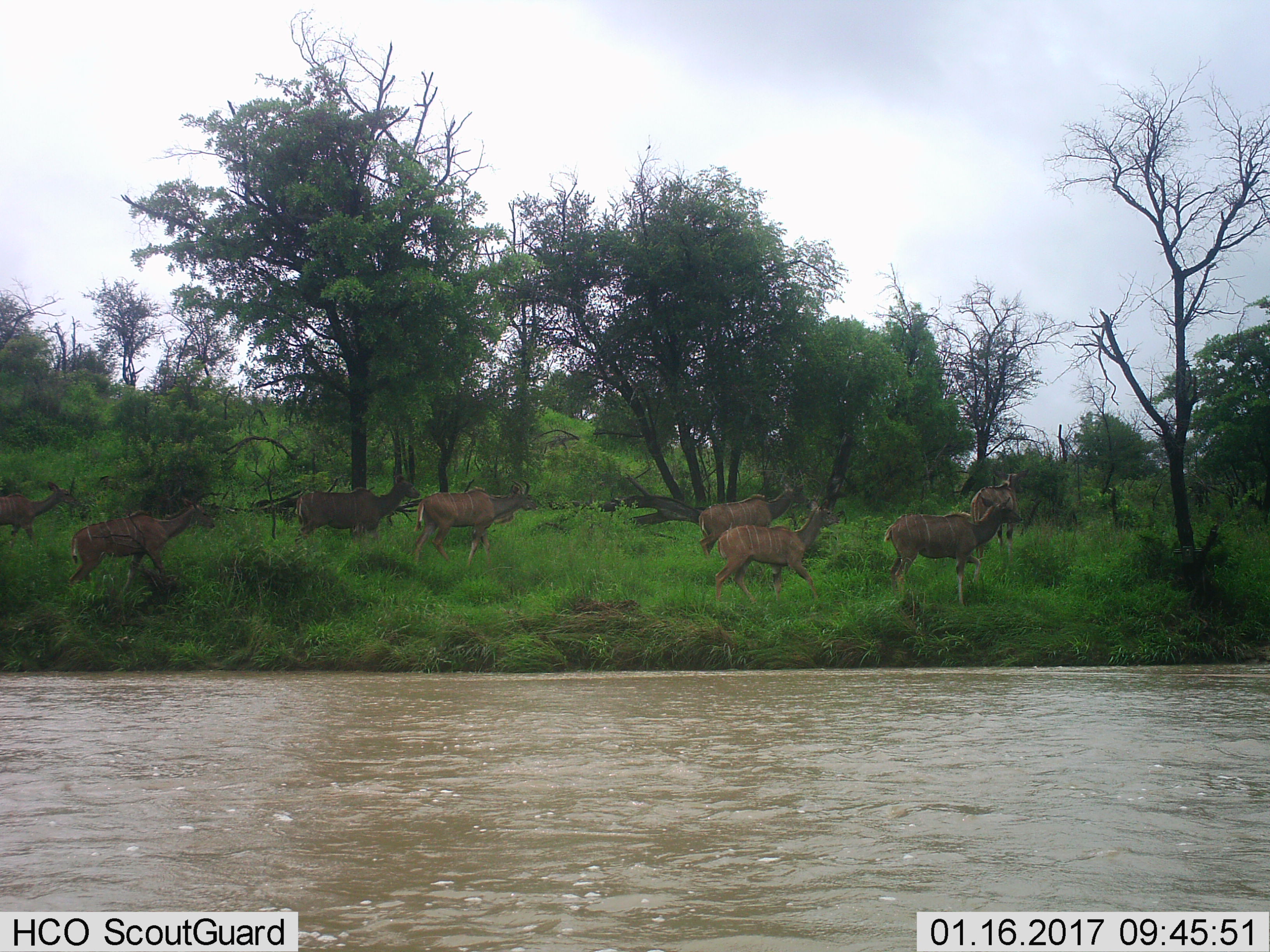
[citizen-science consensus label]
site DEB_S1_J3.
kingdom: Animalia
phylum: Chordata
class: Mammalia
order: Artiodactyla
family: Bovidae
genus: Tragelaphus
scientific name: Tragelaphus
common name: kudu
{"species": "kudu (Tragelaphus)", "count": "8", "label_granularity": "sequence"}